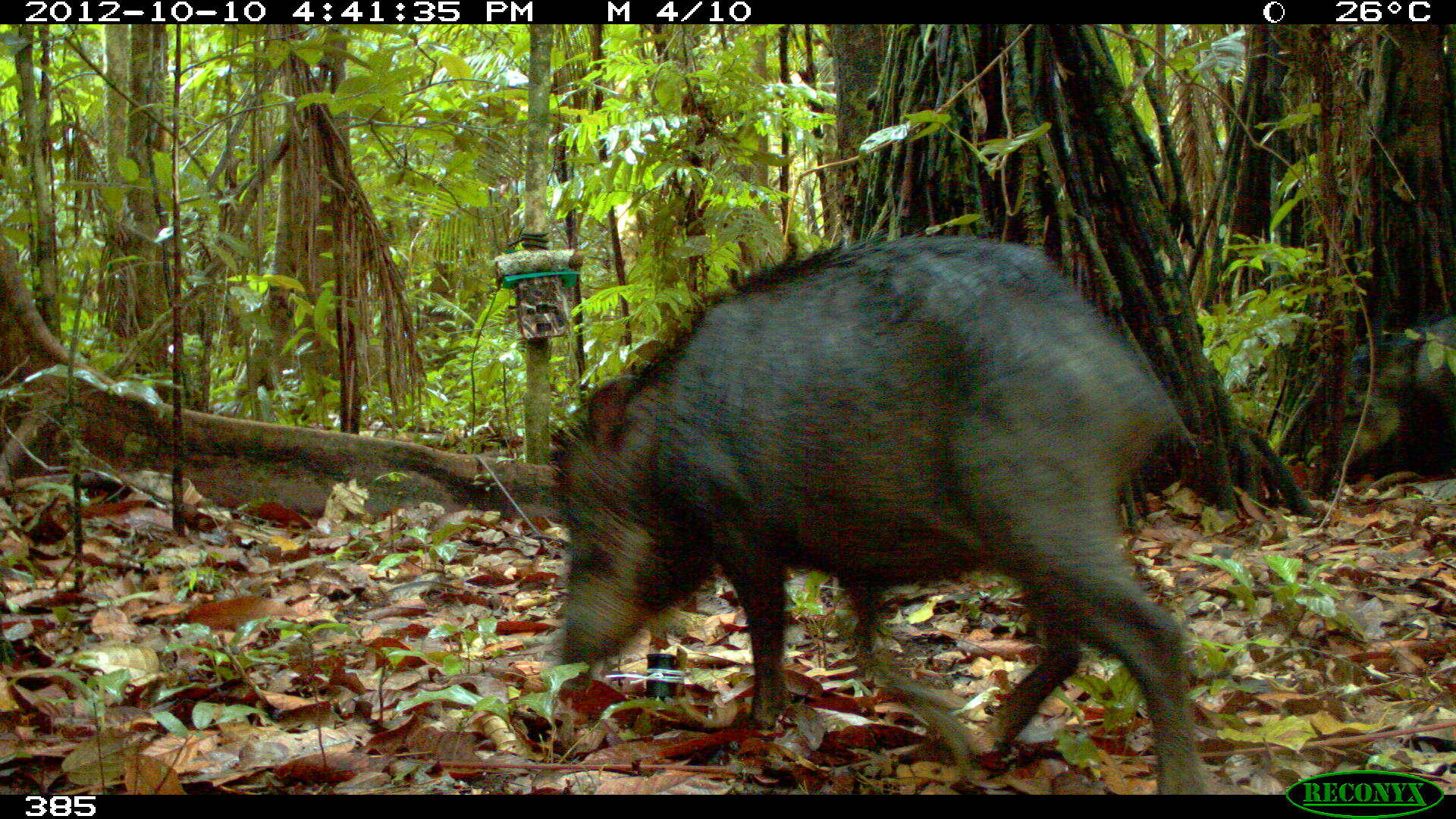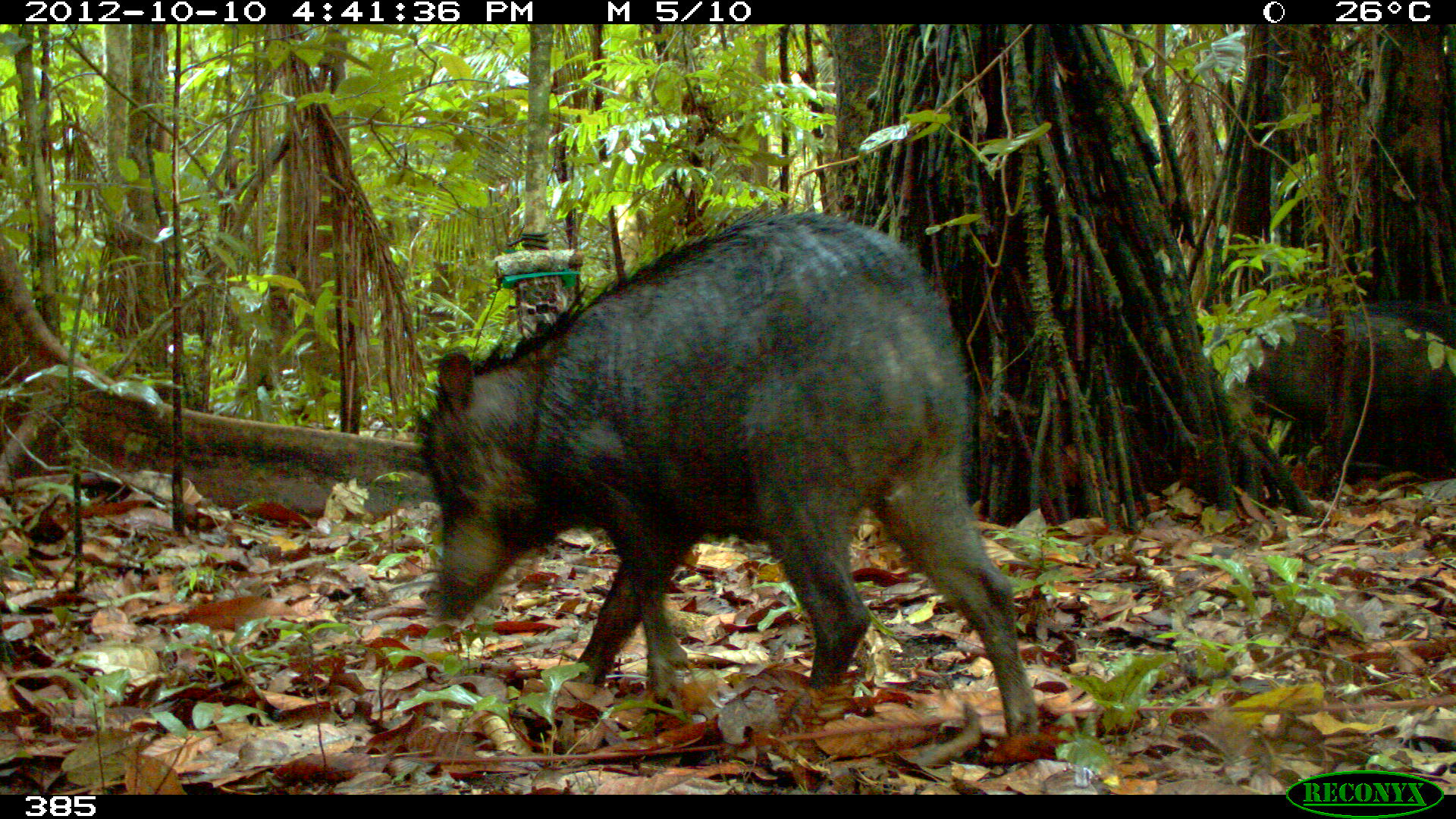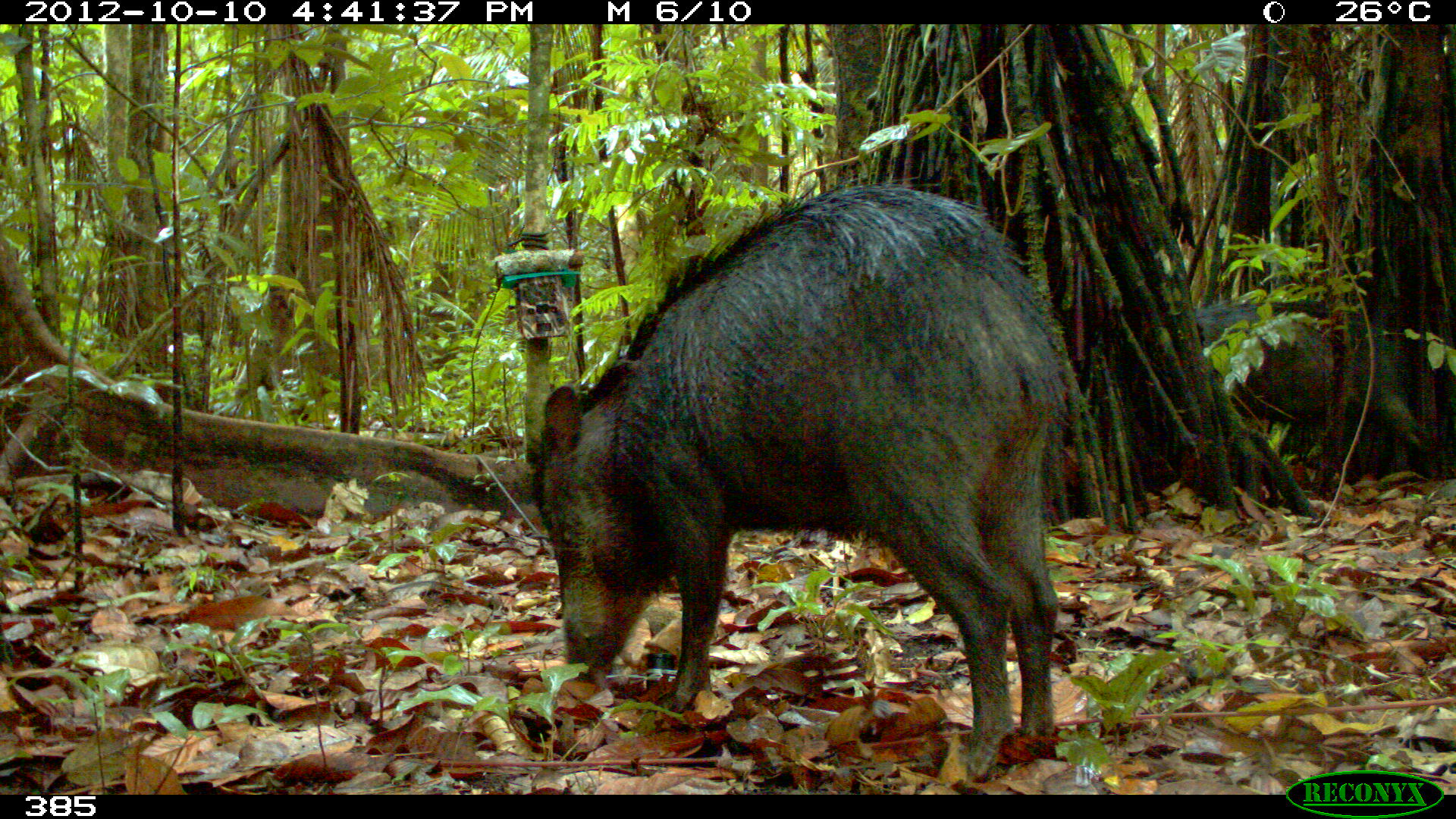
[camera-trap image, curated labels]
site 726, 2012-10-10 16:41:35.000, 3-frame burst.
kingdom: Animalia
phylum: Chordata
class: Mammalia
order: Artiodactyla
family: Tayassuidae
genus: Tayassu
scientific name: Tayassu pecari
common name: white-lipped peccary